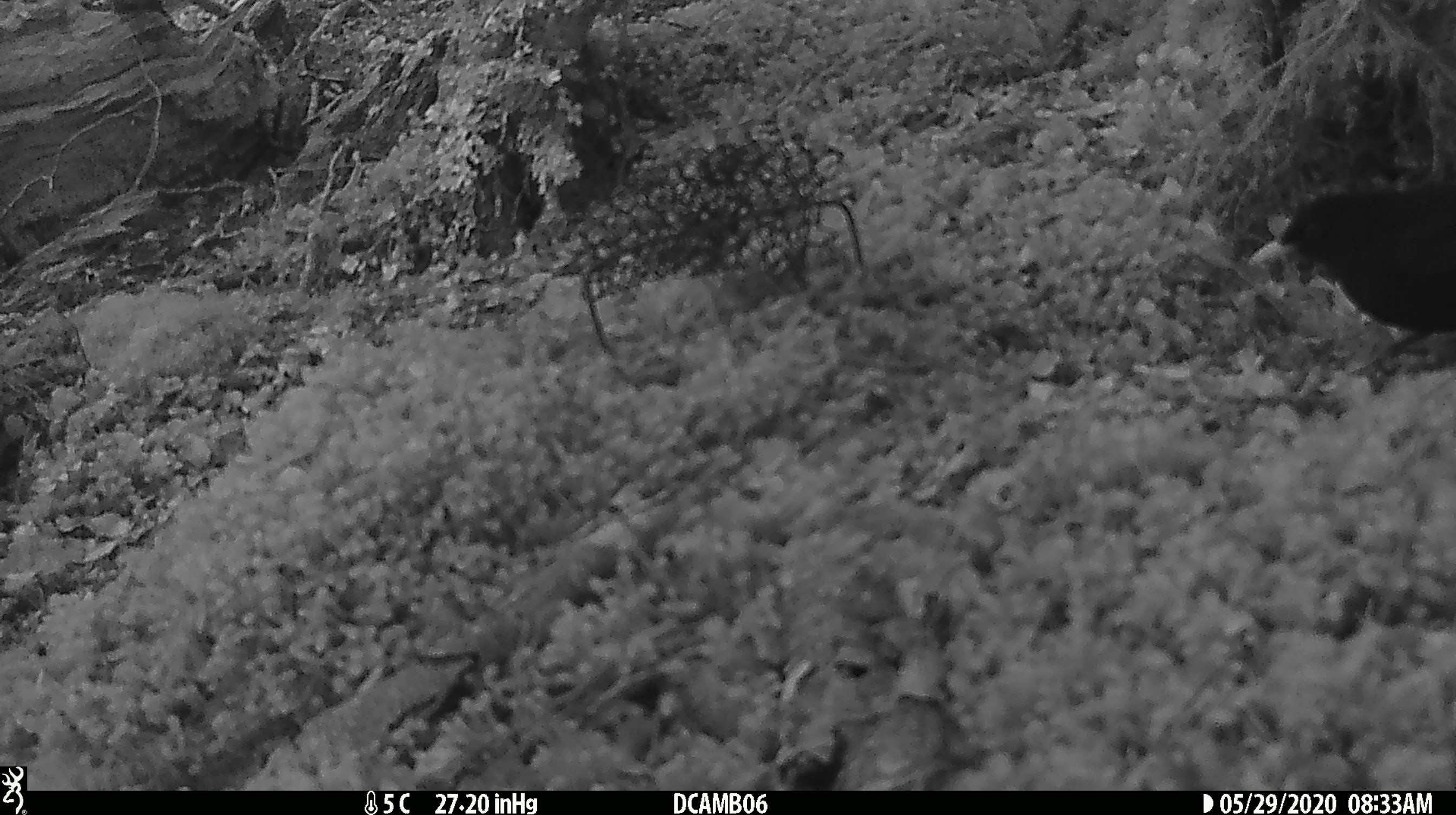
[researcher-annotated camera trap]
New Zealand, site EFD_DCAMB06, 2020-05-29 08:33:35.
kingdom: Animalia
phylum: Chordata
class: Aves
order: Passeriformes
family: Turdidae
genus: Turdus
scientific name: Turdus merula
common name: eurasian blackbird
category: blackbird